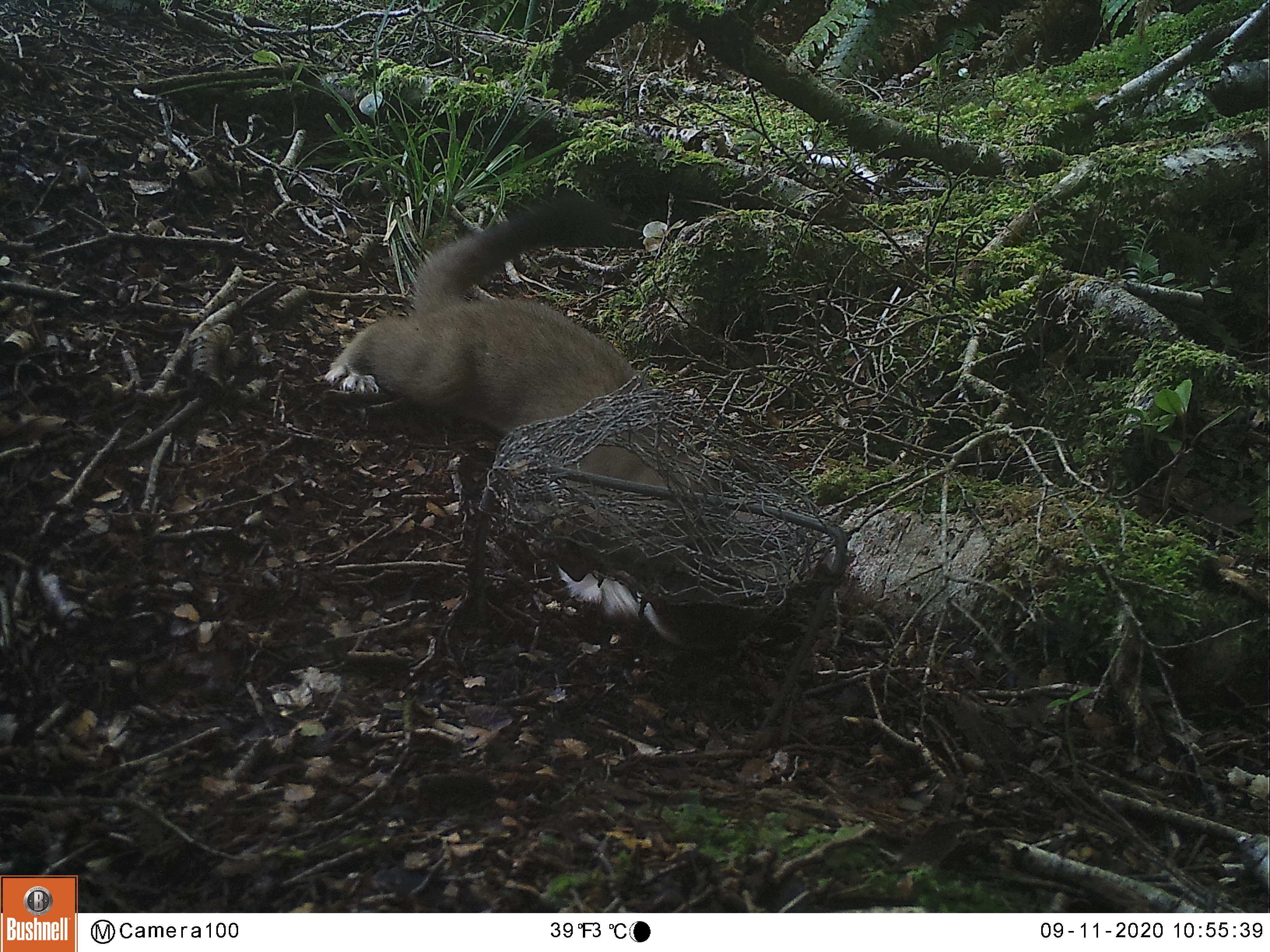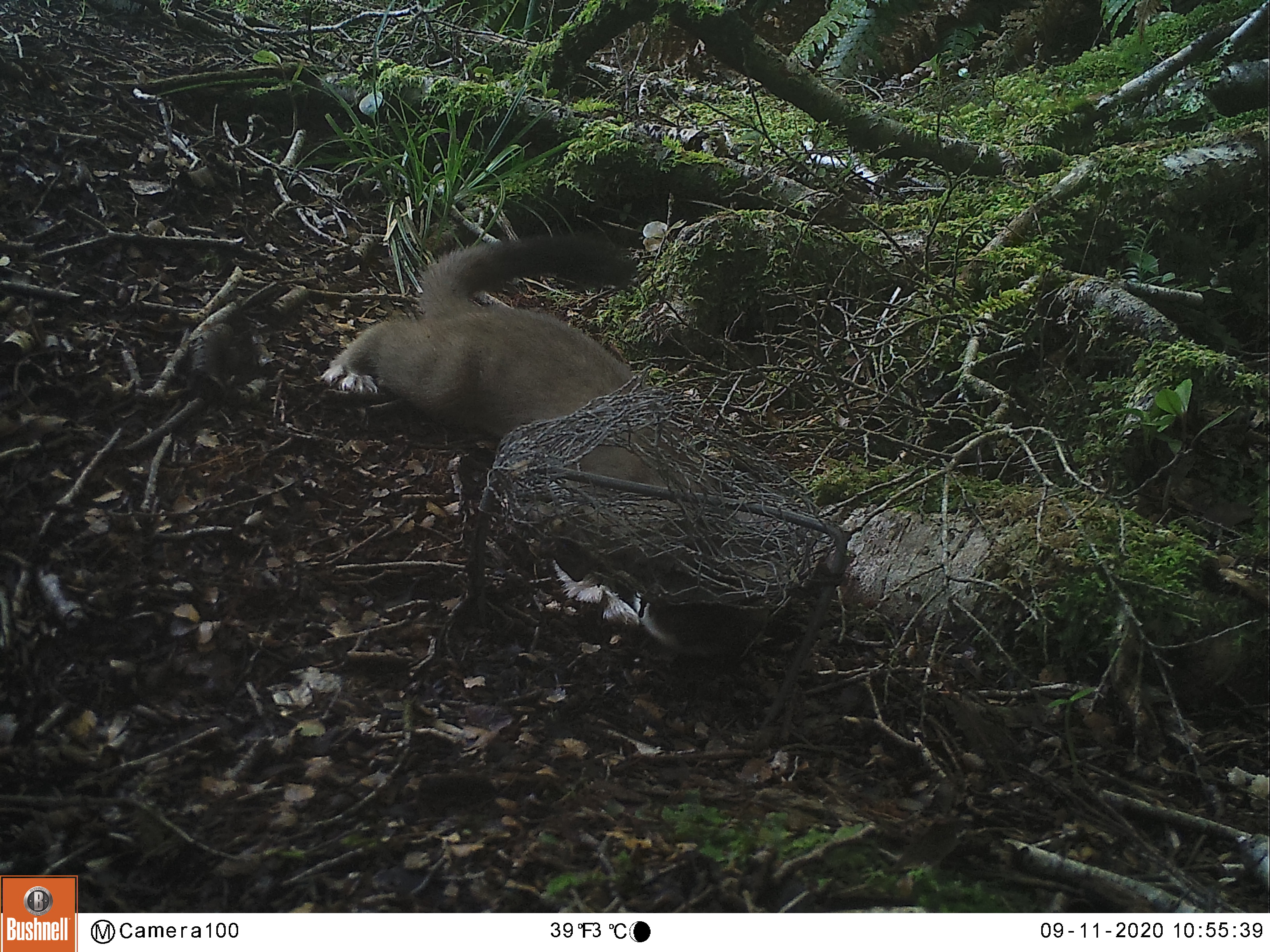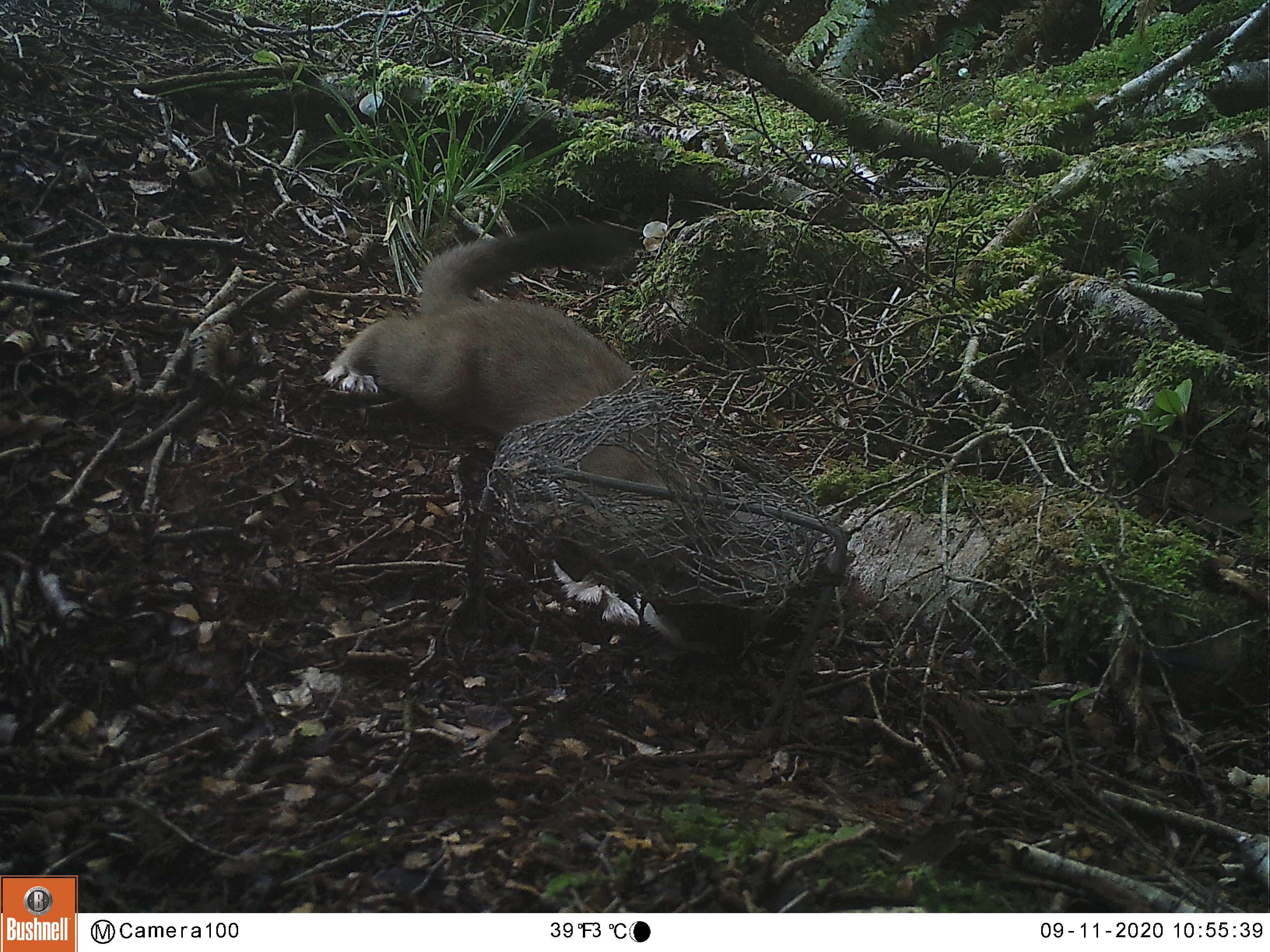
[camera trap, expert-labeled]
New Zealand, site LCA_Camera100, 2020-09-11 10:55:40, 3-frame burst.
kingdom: Animalia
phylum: Chordata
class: Mammalia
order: Carnivora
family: Mustelidae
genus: Mustela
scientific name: Mustela erminea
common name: stoat